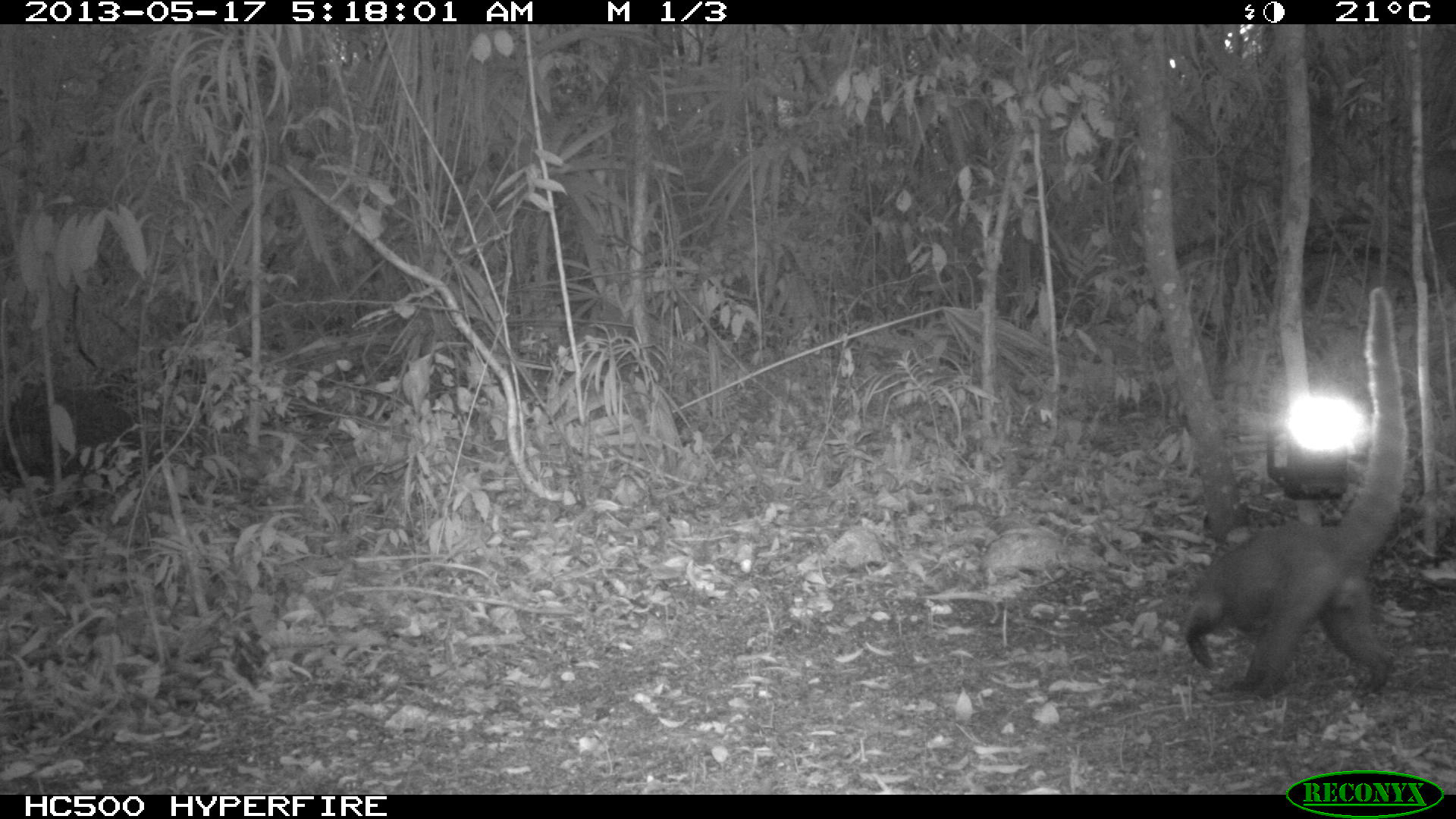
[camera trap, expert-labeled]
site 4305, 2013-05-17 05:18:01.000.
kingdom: Animalia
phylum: Chordata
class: Mammalia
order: Carnivora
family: Procyonidae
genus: Nasua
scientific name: Nasua narica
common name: white-nosed coati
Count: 1.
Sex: male.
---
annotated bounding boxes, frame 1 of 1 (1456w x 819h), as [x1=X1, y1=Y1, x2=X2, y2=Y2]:
nasua narica: [x1=1181, y1=288, x2=1407, y2=699]